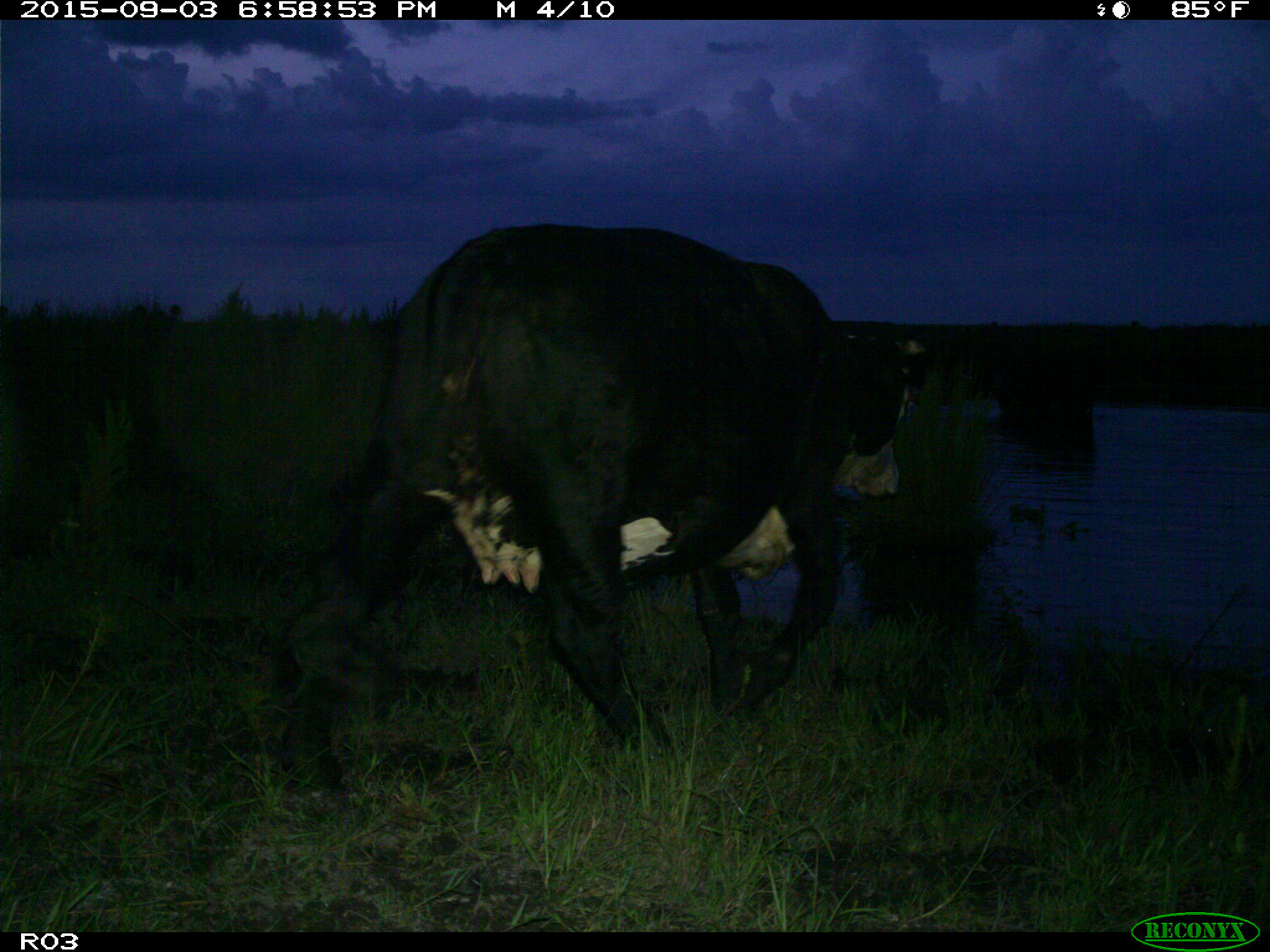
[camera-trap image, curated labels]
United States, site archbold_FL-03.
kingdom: Animalia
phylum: Chordata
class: Mammalia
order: Artiodactyla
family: Bovidae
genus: Bos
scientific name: Bos taurus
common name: domestic cow